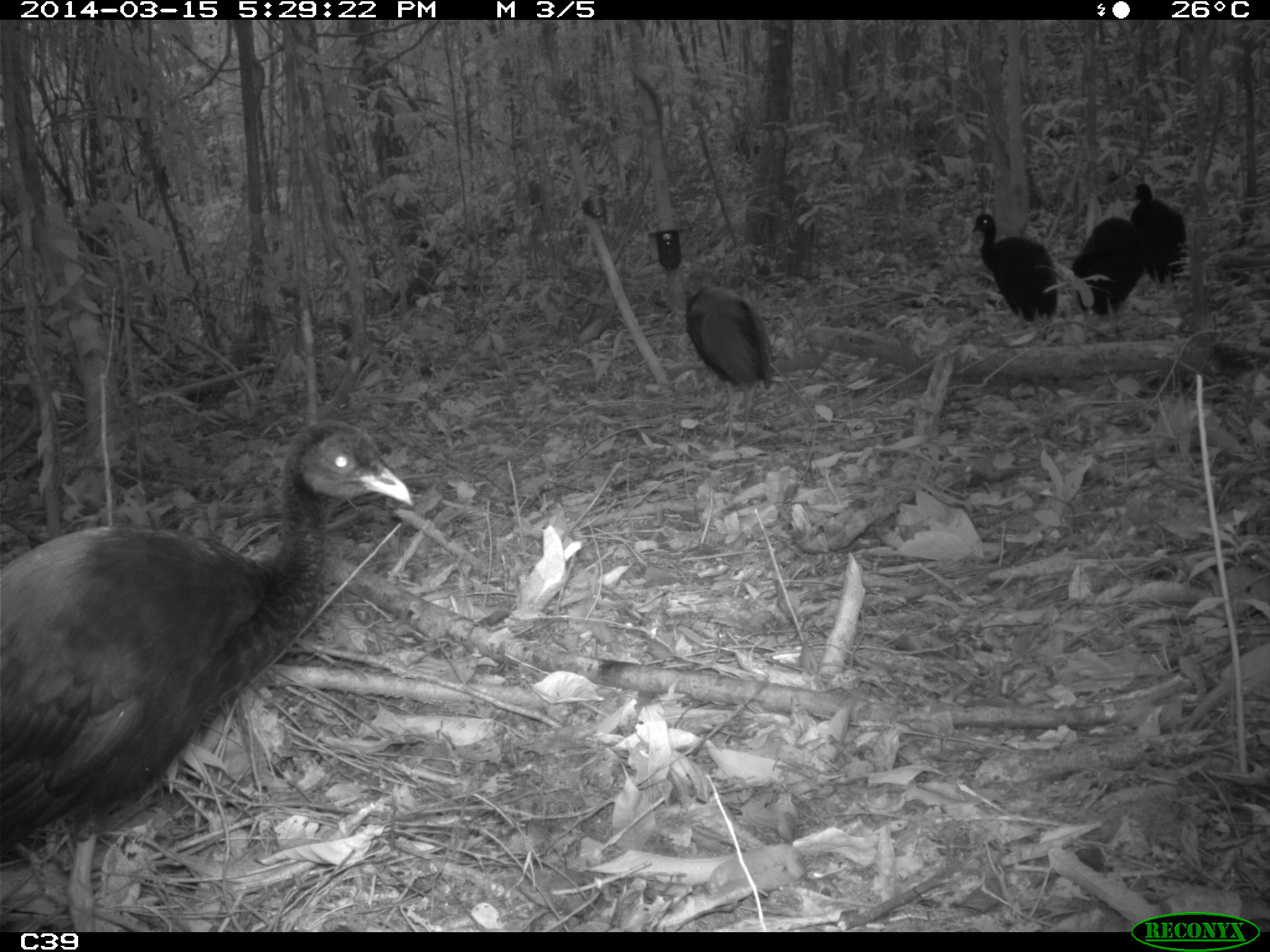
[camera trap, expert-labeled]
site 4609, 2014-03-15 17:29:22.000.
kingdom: Animalia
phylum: Chordata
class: Aves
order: Gruiformes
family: Psophiidae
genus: Psophia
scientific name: Psophia crepitans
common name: gray-winged trumpeter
Psophia crepitans (gray-winged trumpeter), count 8, age adult.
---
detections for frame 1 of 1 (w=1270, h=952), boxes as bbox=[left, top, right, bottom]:
psophia crepitans: bbox=[0, 418, 415, 932]; bbox=[681, 283, 774, 427]; bbox=[971, 212, 1058, 327]; bbox=[1070, 215, 1146, 320]; bbox=[1130, 183, 1187, 285]